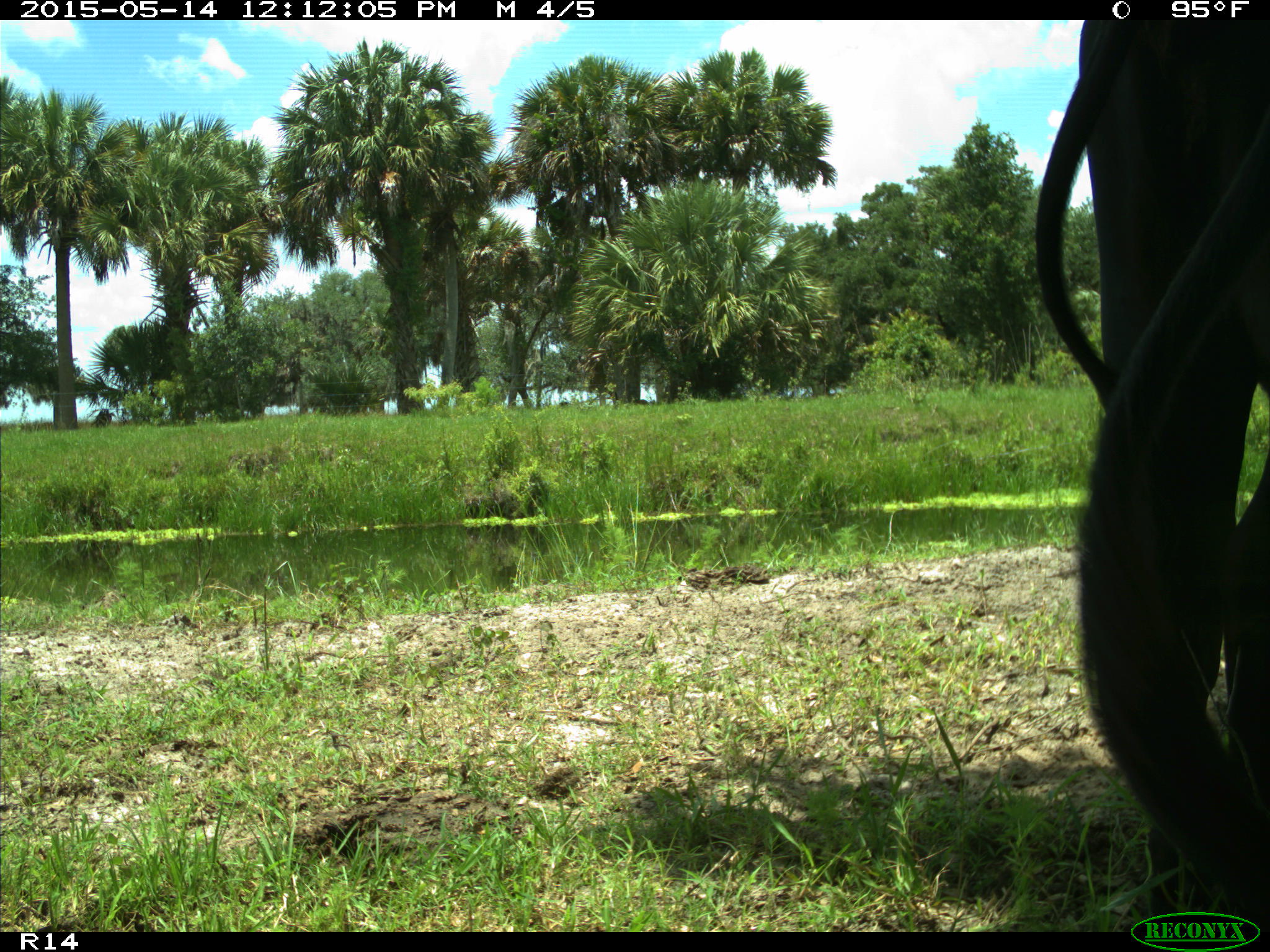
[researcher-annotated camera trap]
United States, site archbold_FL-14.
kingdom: Animalia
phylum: Chordata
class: Mammalia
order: Artiodactyla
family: Bovidae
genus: Bos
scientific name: Bos taurus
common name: domestic cow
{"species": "Bos taurus (domestic cow)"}